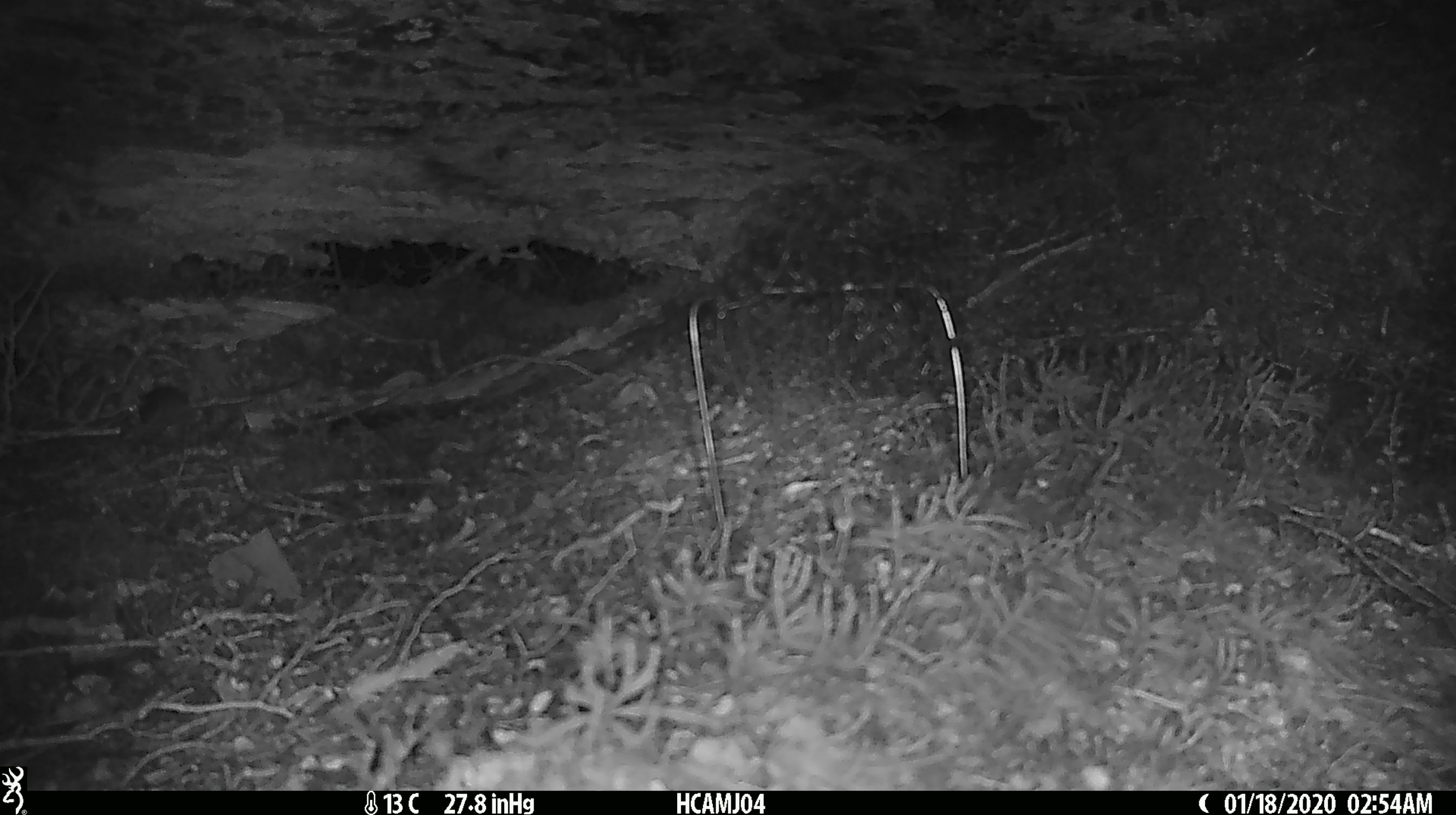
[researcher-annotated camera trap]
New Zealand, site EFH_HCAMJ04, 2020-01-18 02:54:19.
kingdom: Animalia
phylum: Chordata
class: Mammalia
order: Rodentia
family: Muridae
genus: Mus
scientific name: Mus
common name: mouse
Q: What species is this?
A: Mouse (Mus).